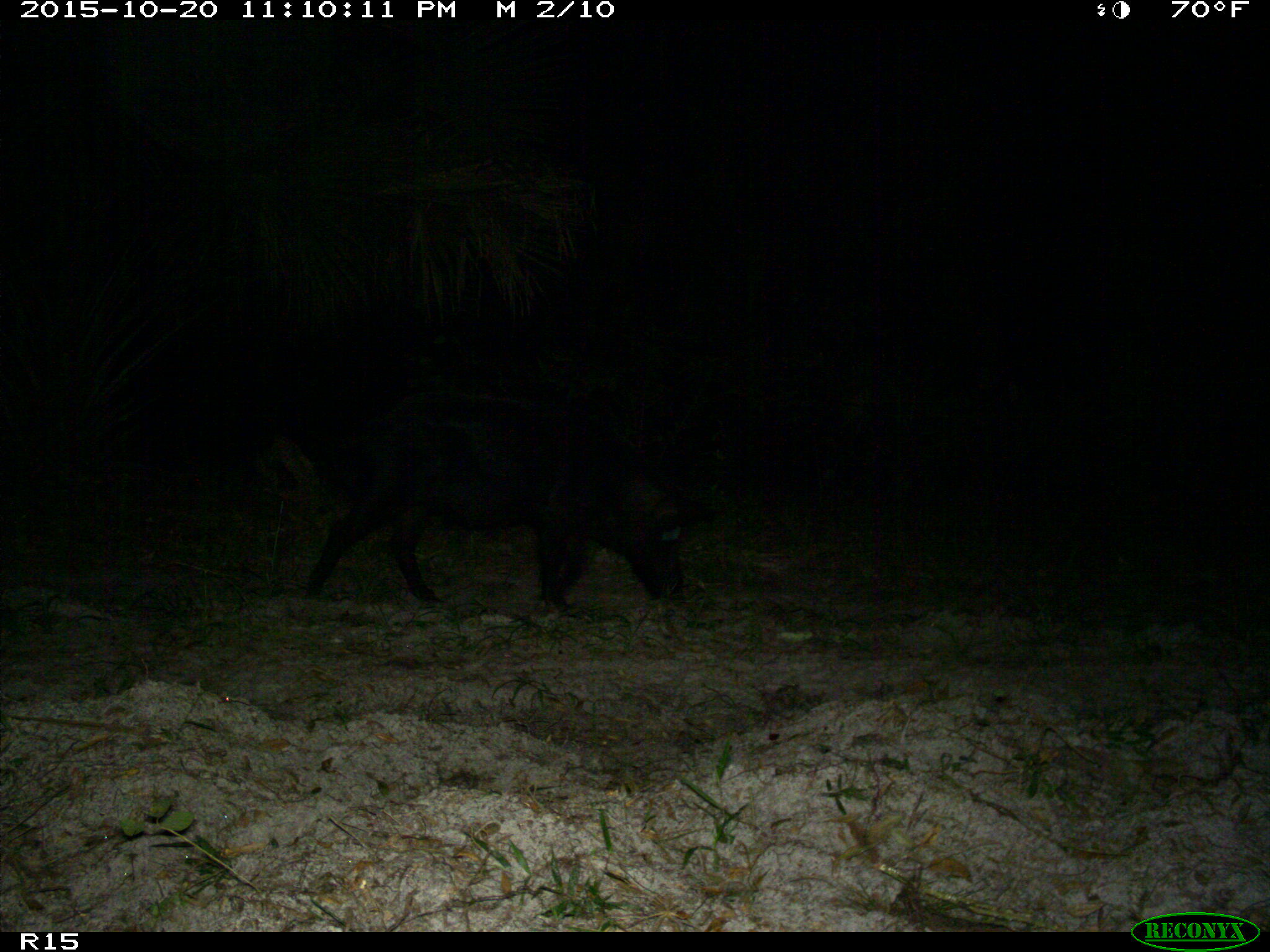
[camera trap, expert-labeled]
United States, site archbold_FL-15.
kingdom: Animalia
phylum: Chordata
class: Mammalia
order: Artiodactyla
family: Suidae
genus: Sus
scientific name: Sus scrofa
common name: wild boar